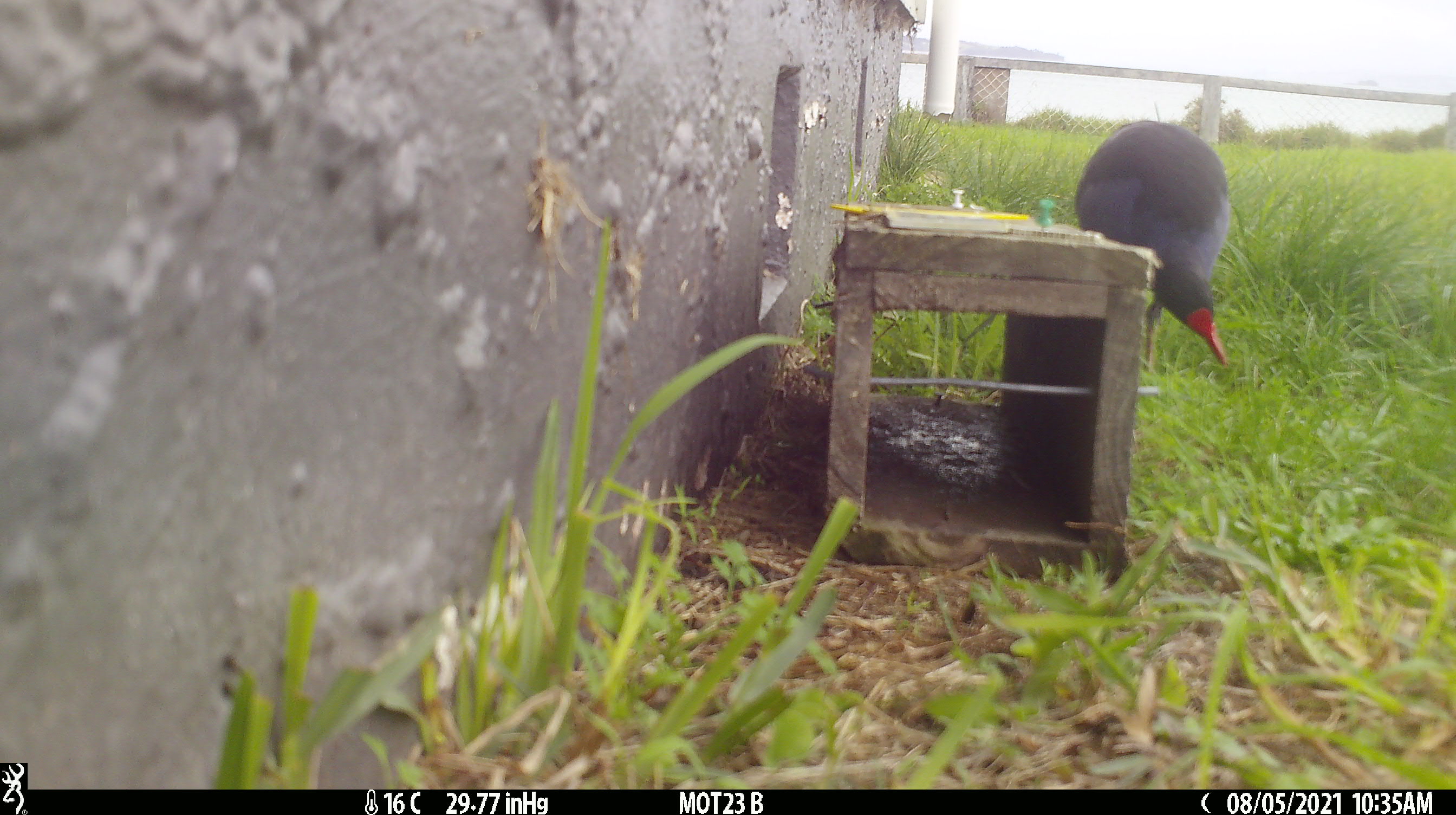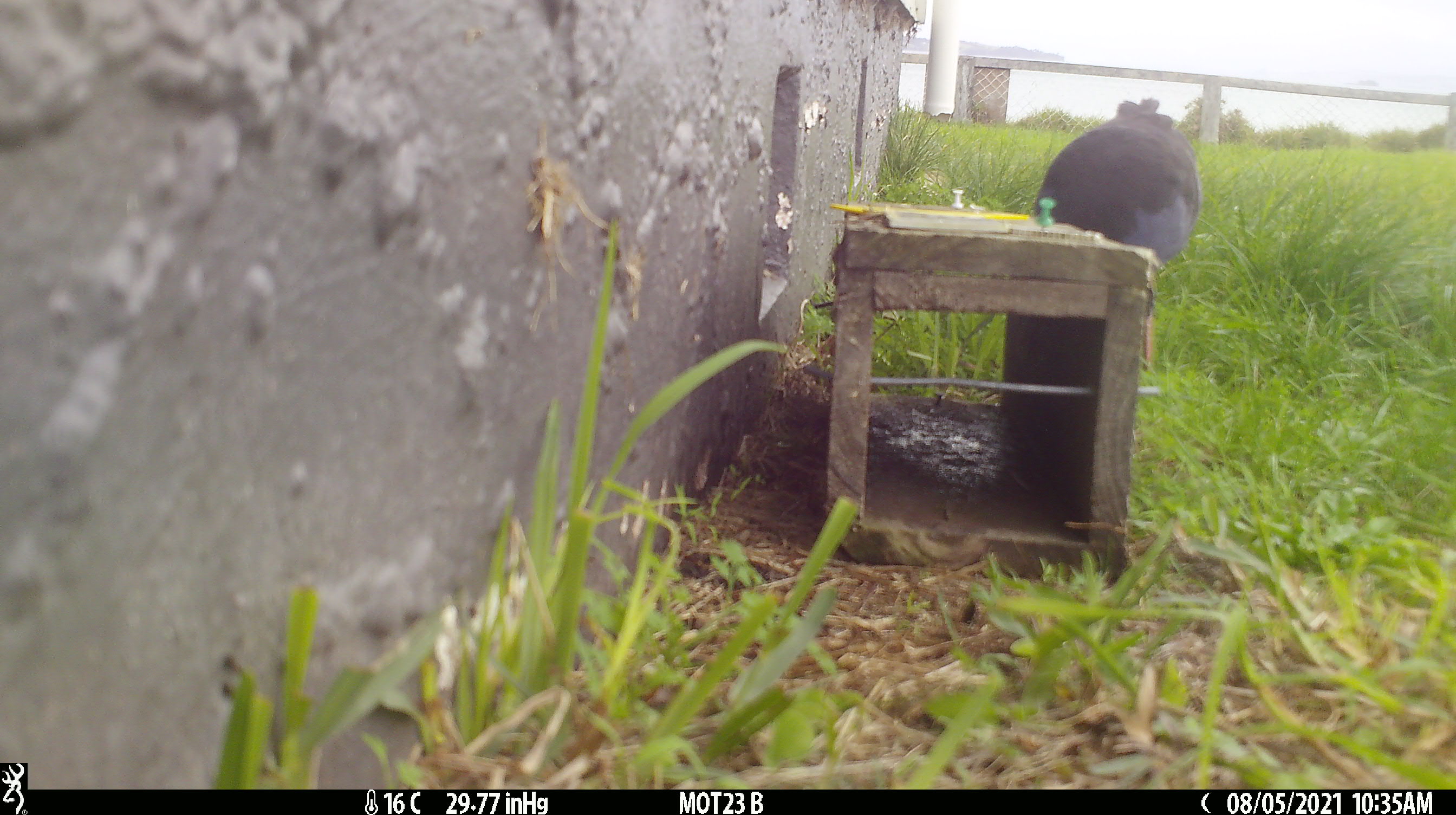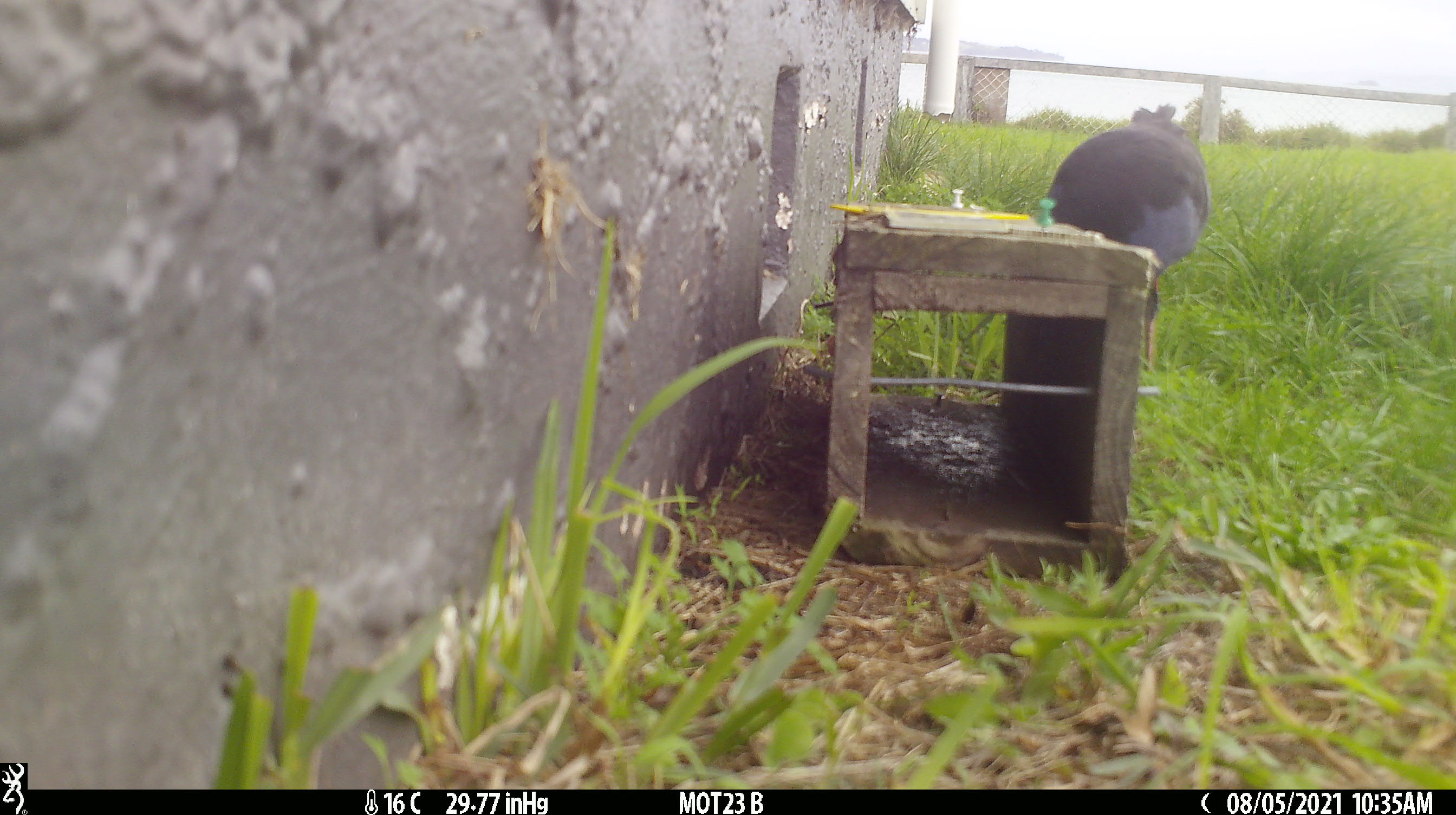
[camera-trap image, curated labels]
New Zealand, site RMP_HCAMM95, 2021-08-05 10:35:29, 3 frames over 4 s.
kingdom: Animalia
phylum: Chordata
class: Aves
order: Gruiformes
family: Rallidae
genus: Porphyrio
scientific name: Porphyrio melanotus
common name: australasian swamphen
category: pukeko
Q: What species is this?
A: Pukeko (australasian swamphen) (Porphyrio melanotus).